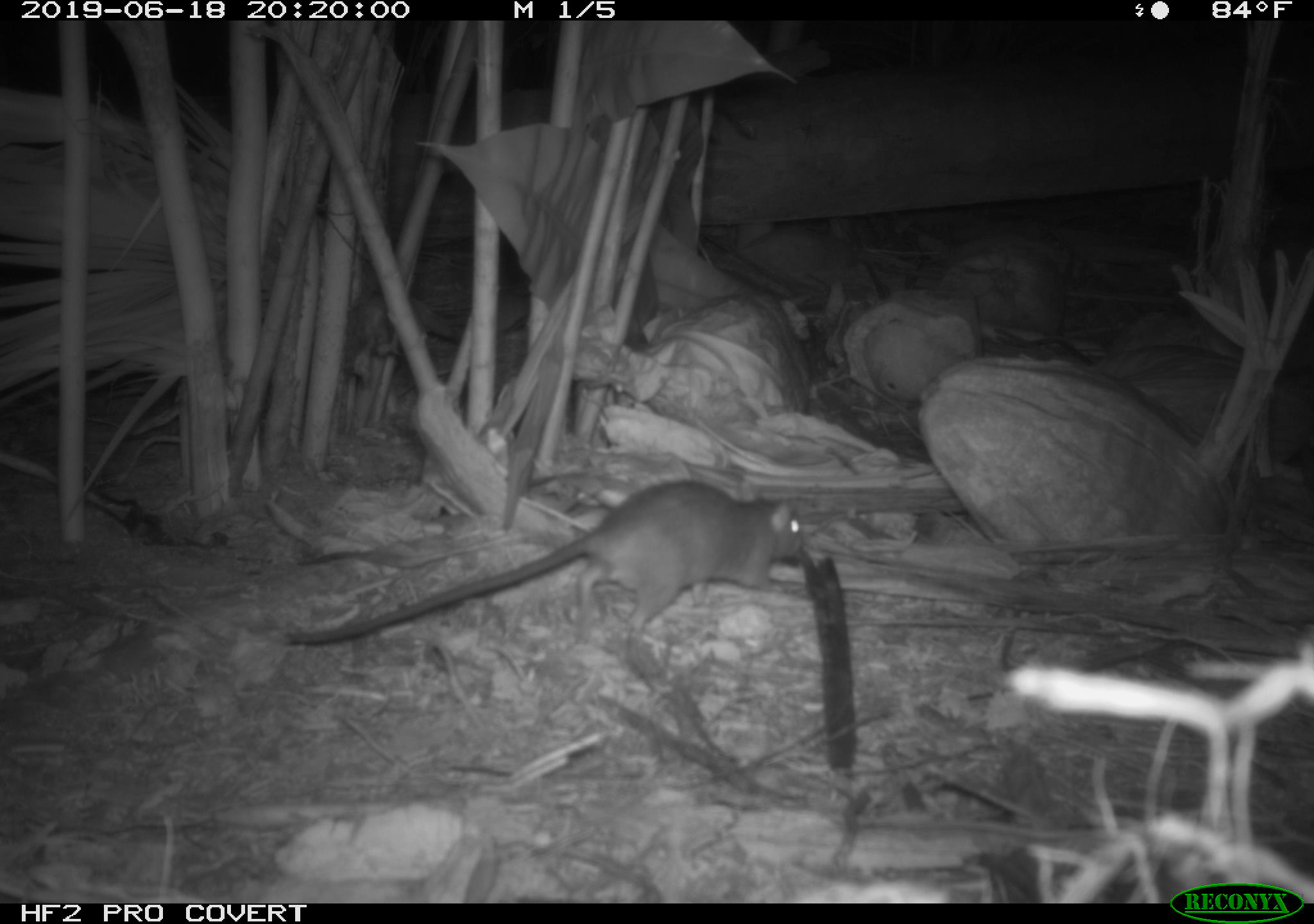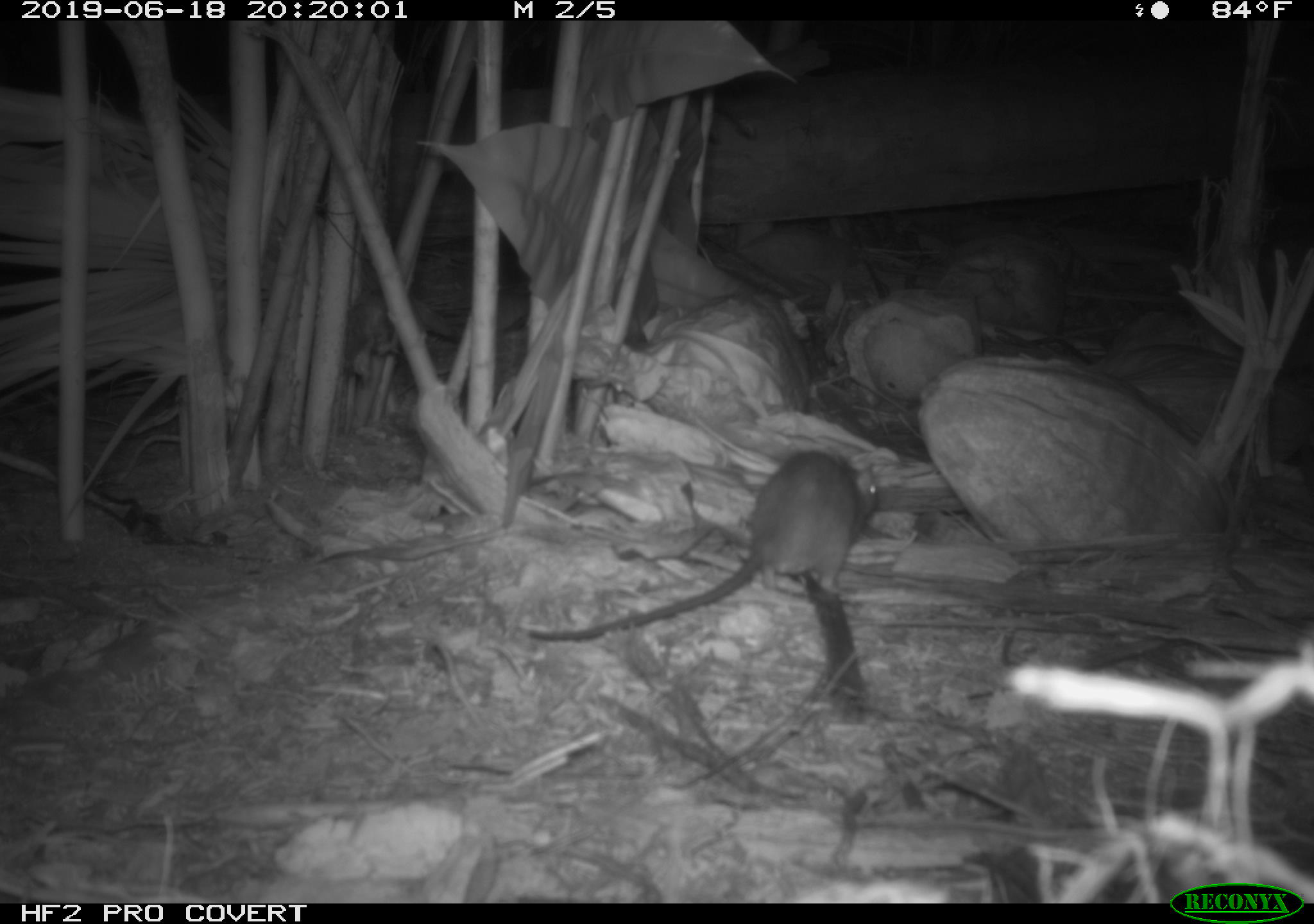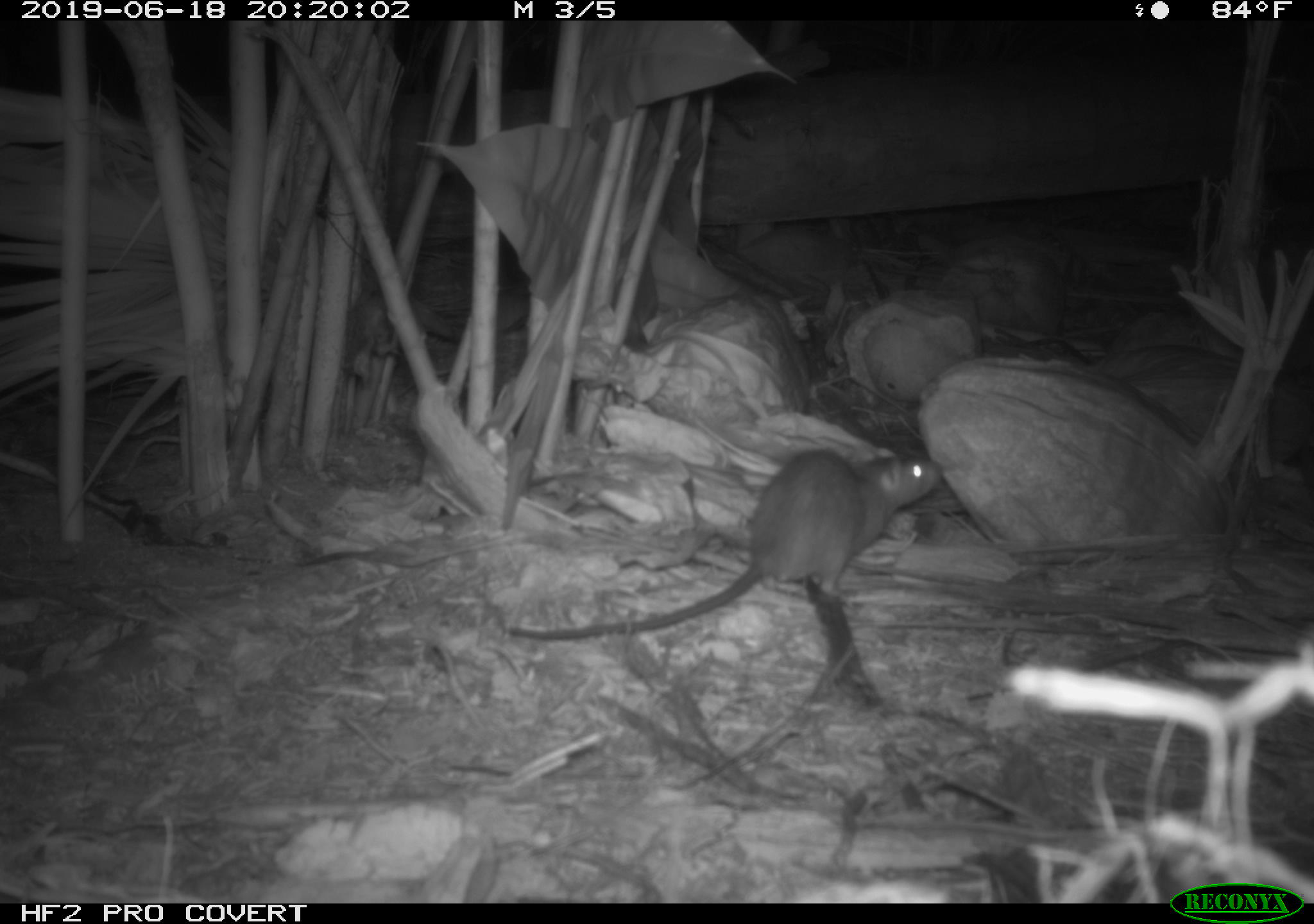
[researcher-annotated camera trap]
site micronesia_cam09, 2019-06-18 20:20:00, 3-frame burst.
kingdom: Animalia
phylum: Chordata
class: Mammalia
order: Rodentia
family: Muridae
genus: Rattus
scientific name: Rattus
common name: rat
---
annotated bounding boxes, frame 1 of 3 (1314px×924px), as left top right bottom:
rat: 278 477 816 660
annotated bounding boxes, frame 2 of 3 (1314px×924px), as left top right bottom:
rat: 527 447 882 651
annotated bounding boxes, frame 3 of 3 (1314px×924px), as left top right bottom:
rat: 501 443 941 705